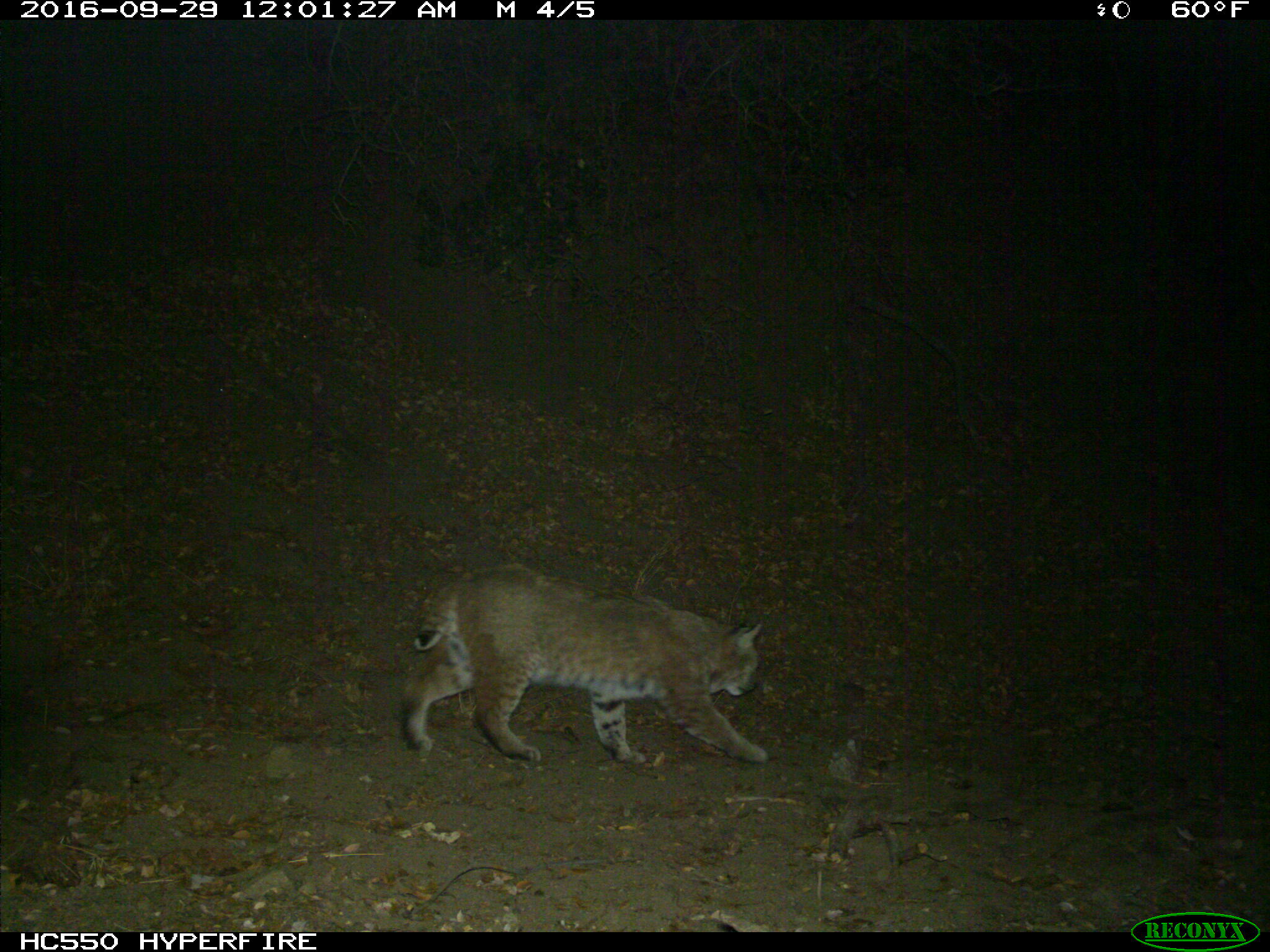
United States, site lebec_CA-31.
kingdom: Animalia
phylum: Chordata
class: Mammalia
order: Carnivora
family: Felidae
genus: Lynx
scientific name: Lynx rufus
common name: bobcat